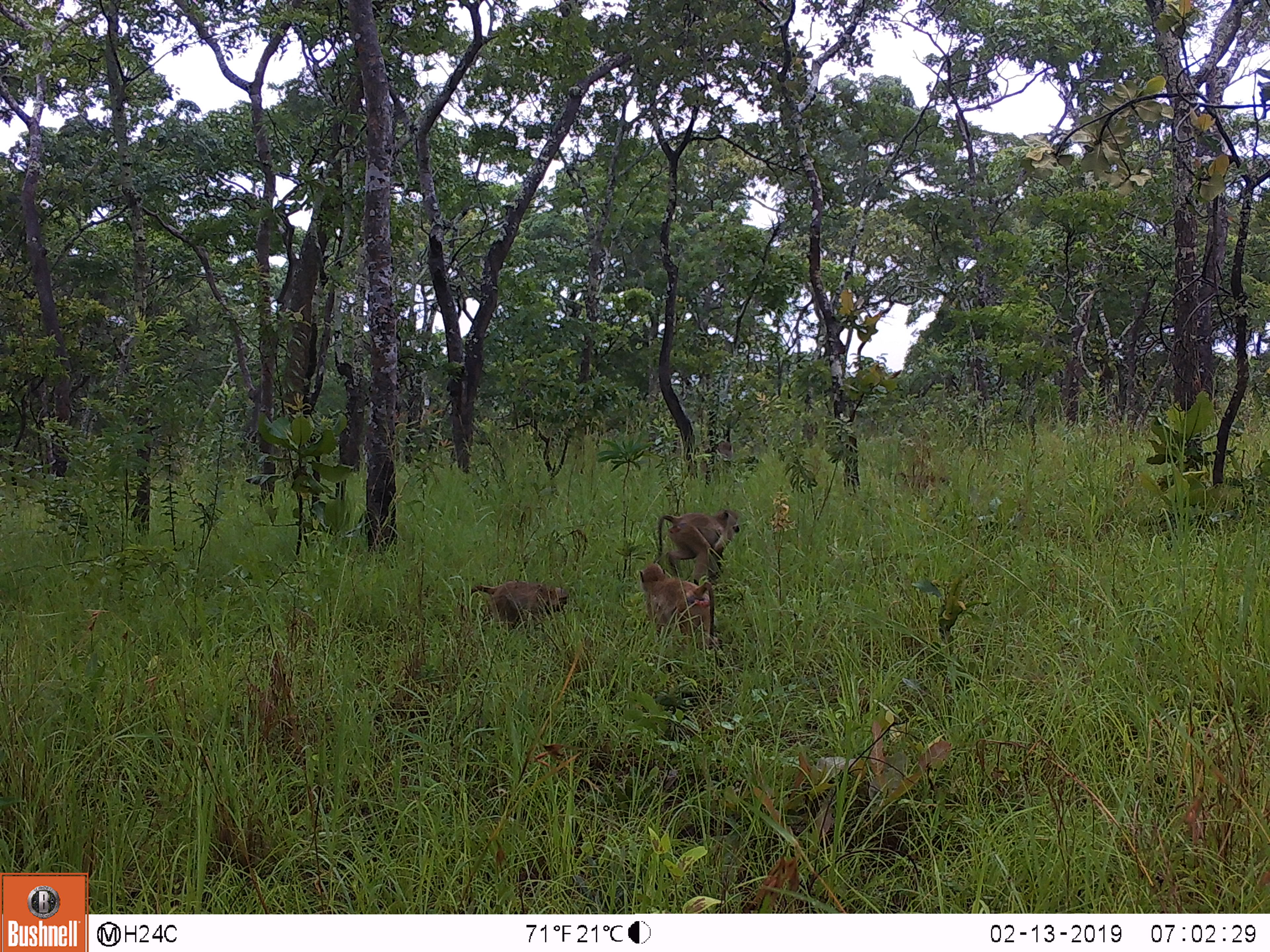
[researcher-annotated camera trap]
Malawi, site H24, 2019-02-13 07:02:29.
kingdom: Animalia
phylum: Chordata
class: Mammalia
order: Primates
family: Cercopithecidae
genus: Papio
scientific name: Papio cynocephalus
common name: yellow baboon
Yellow baboon (Papio cynocephalus), count 3.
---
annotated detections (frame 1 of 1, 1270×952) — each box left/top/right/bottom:
yellow baboon: 632/558/722/648; 460/570/575/634; 649/510/745/562